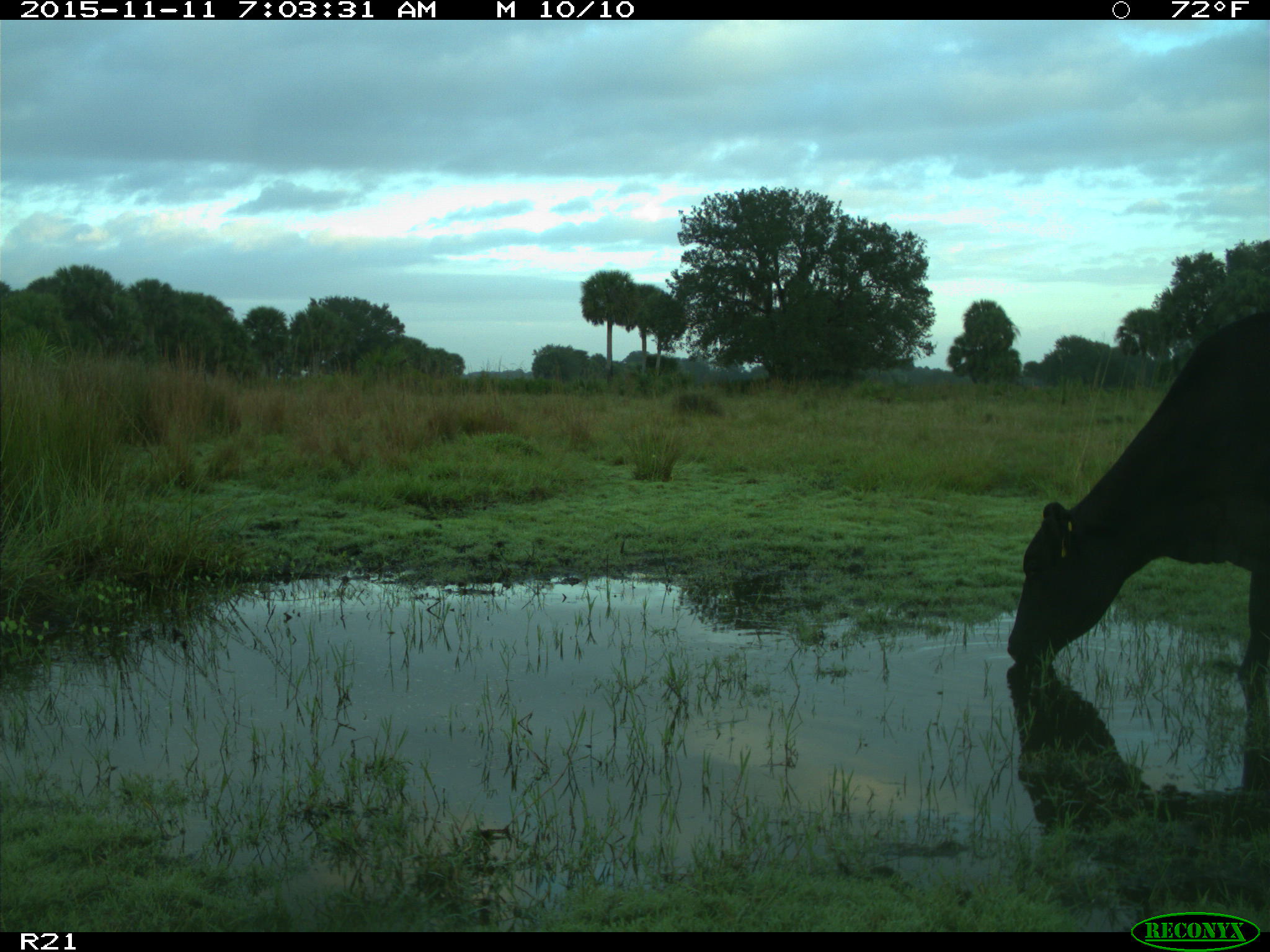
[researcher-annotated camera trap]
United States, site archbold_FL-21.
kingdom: Animalia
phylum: Chordata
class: Mammalia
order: Artiodactyla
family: Bovidae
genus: Bos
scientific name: Bos taurus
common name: domestic cow